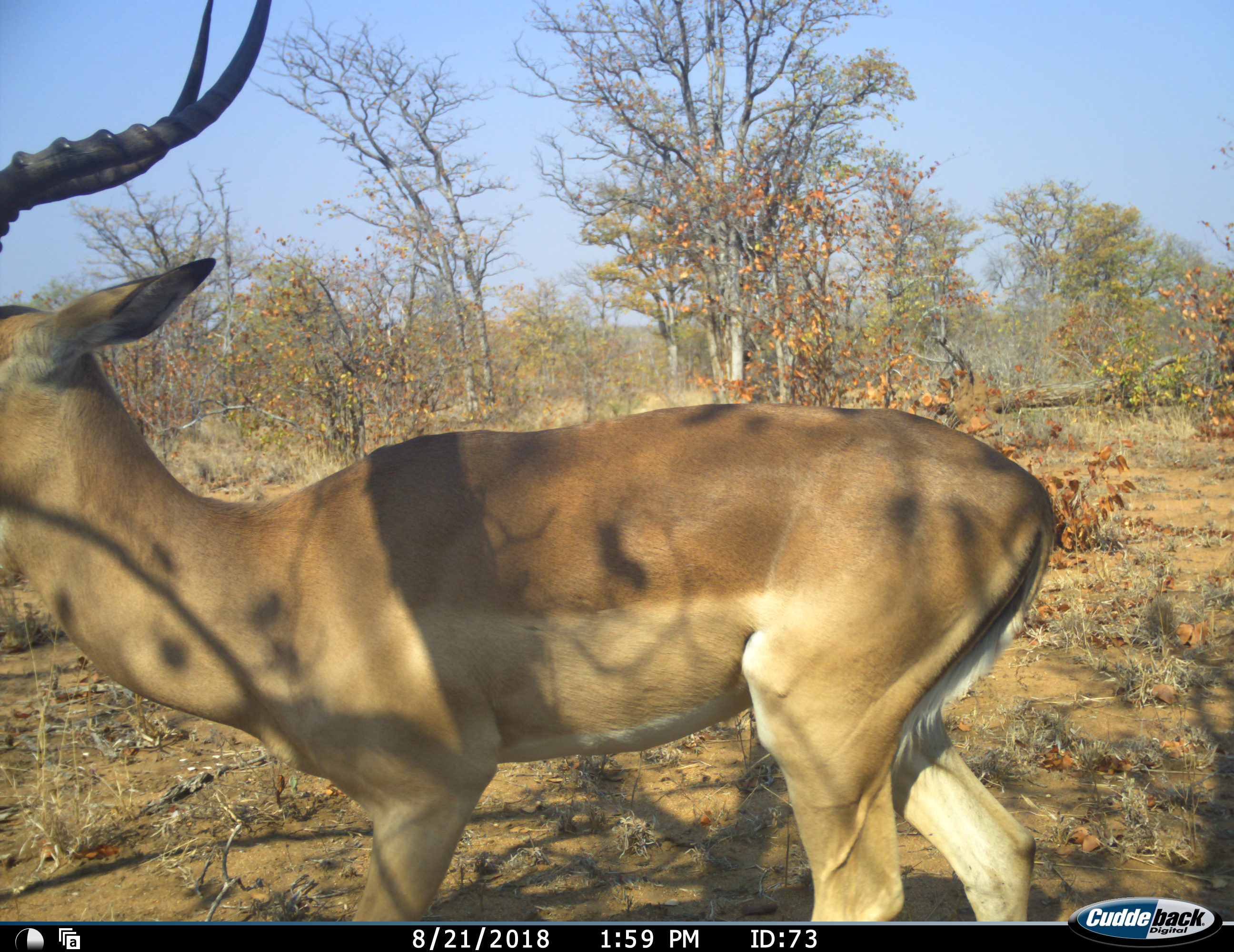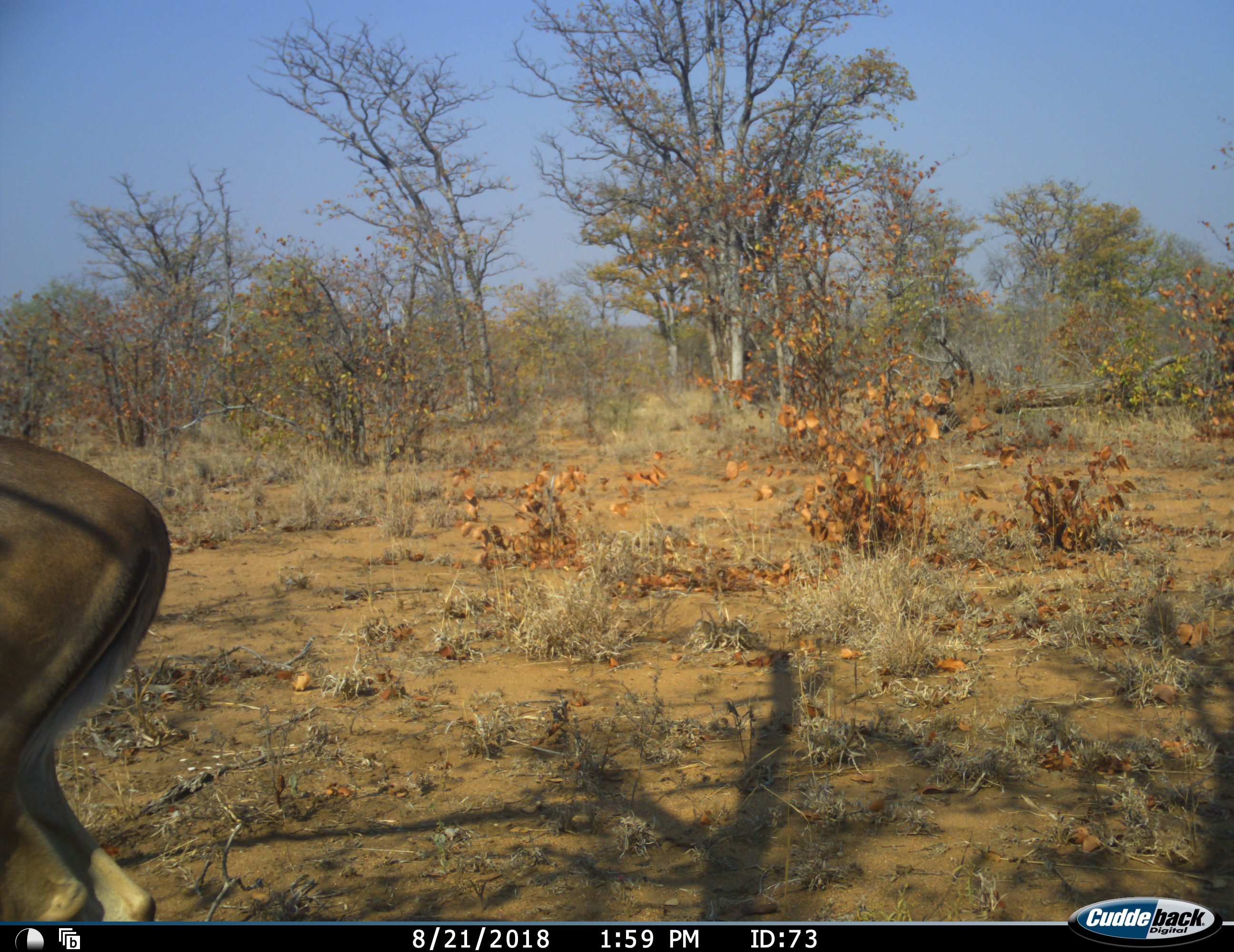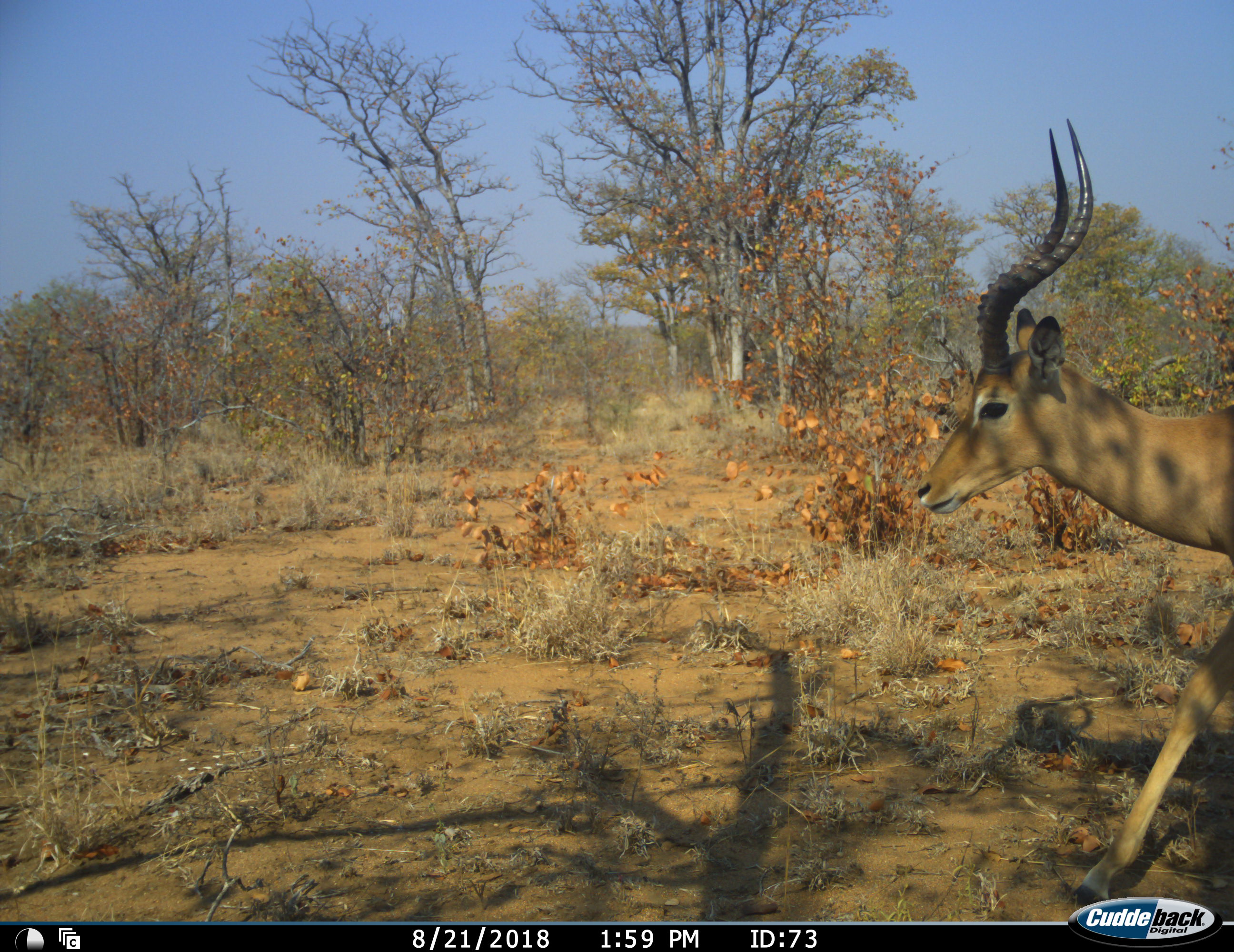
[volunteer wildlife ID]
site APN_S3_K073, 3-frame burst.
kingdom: Animalia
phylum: Chordata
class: Mammalia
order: Artiodactyla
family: Bovidae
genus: Aepyceros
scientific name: Aepyceros melampus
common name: impala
Impala (Aepyceros melampus), count 2. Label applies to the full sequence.